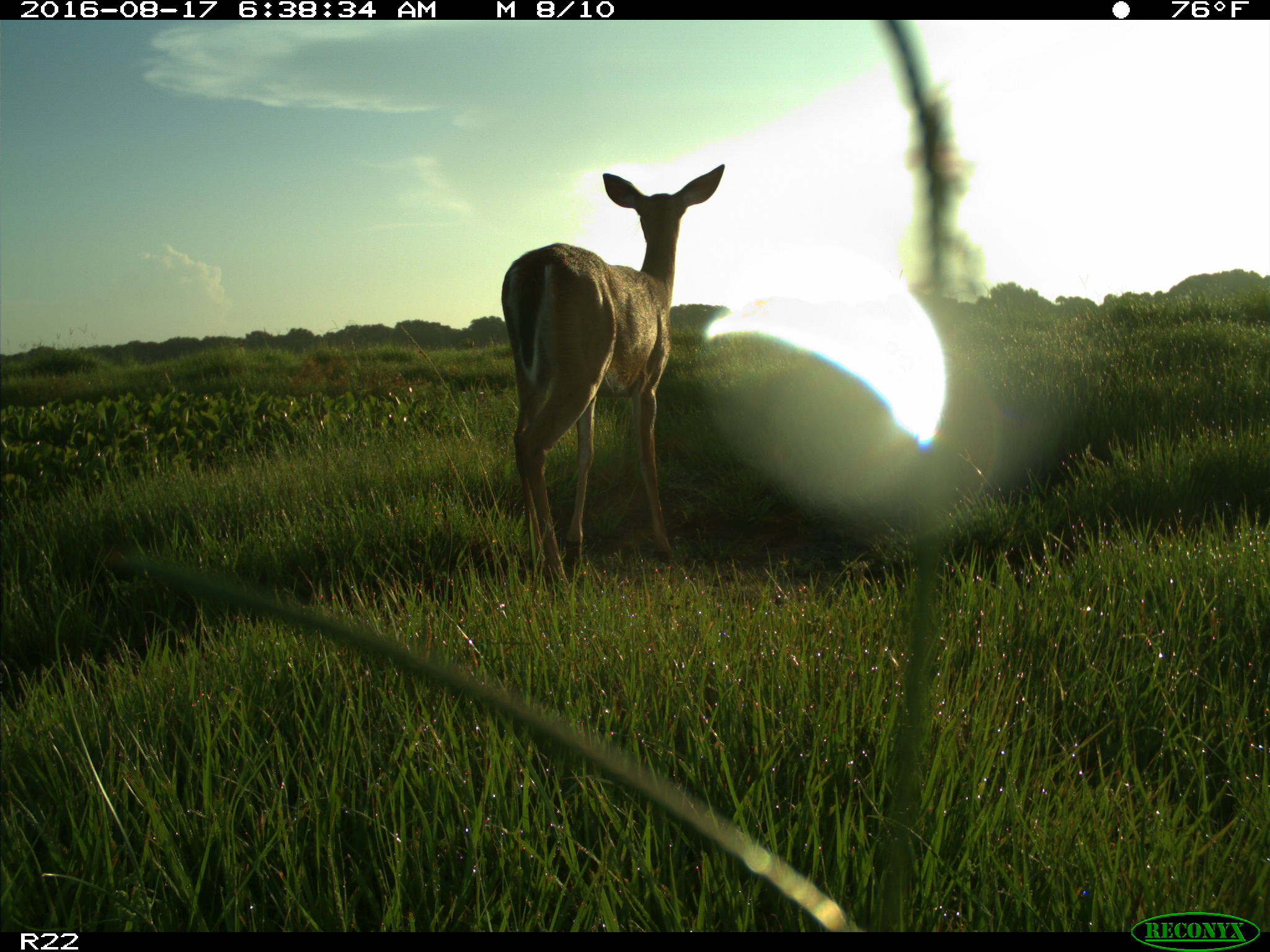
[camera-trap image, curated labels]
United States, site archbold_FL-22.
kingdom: Animalia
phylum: Chordata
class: Mammalia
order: Artiodactyla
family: Cervidae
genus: Odocoileus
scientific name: Odocoileus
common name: deer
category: unidentified deer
Unidentified deer (deer) (Odocoileus).